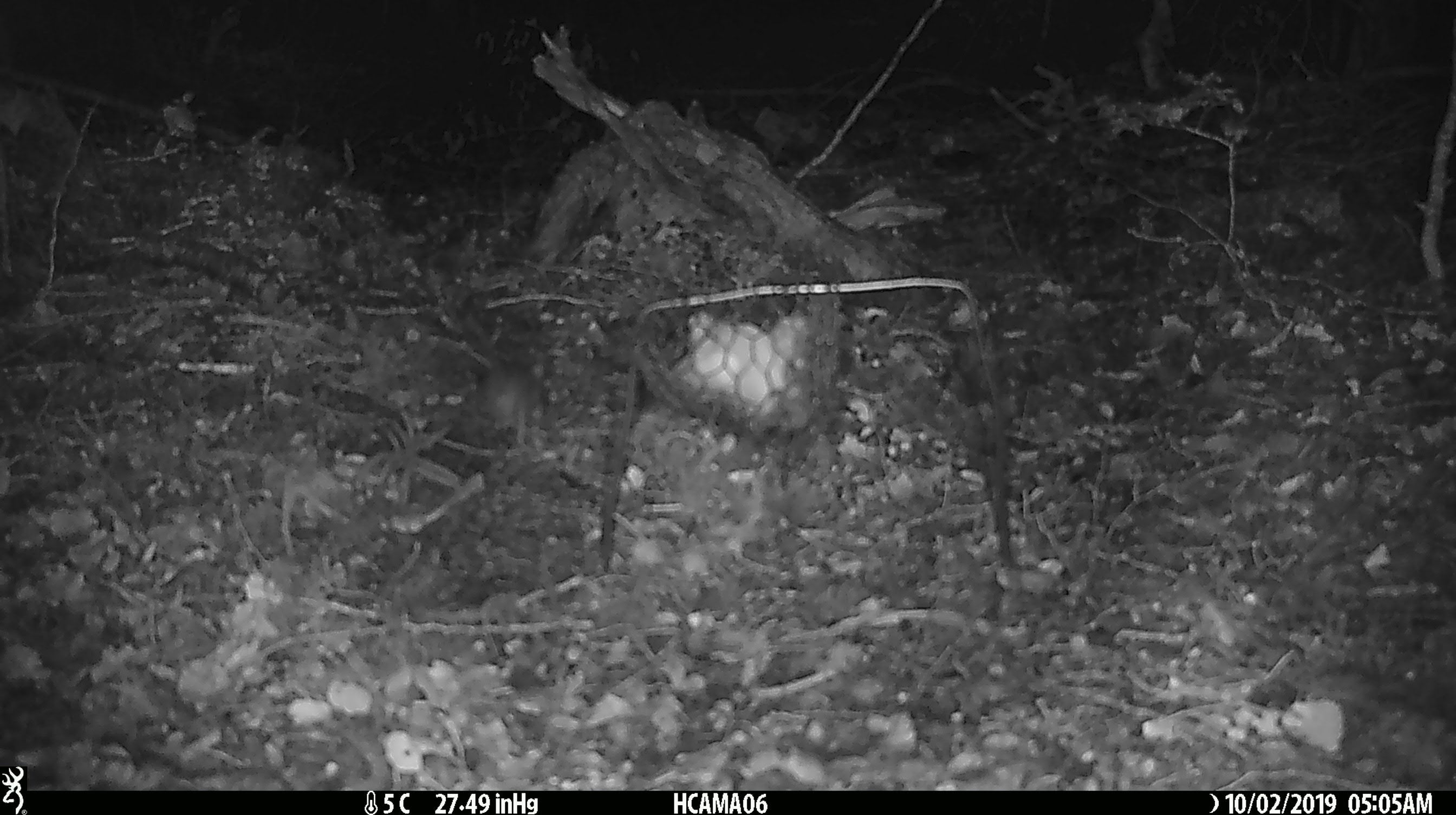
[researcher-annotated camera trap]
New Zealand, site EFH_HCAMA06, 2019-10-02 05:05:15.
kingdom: Animalia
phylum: Chordata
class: Mammalia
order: Rodentia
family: Muridae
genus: Mus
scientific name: Mus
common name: mouse